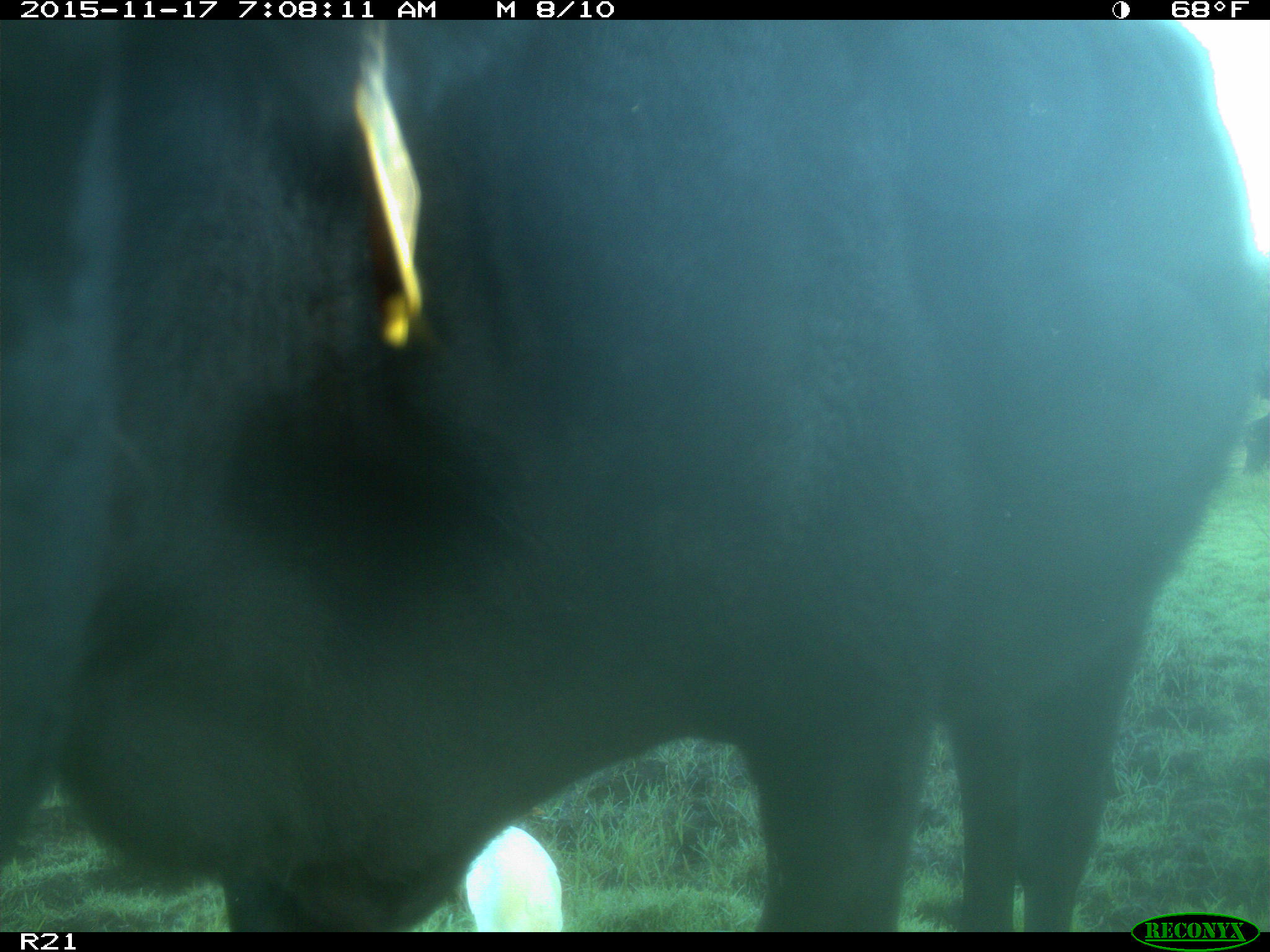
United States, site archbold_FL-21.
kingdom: Animalia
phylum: Chordata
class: Mammalia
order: Artiodactyla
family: Bovidae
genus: Bos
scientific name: Bos taurus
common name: domestic cow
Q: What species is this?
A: Bos taurus (domestic cow).